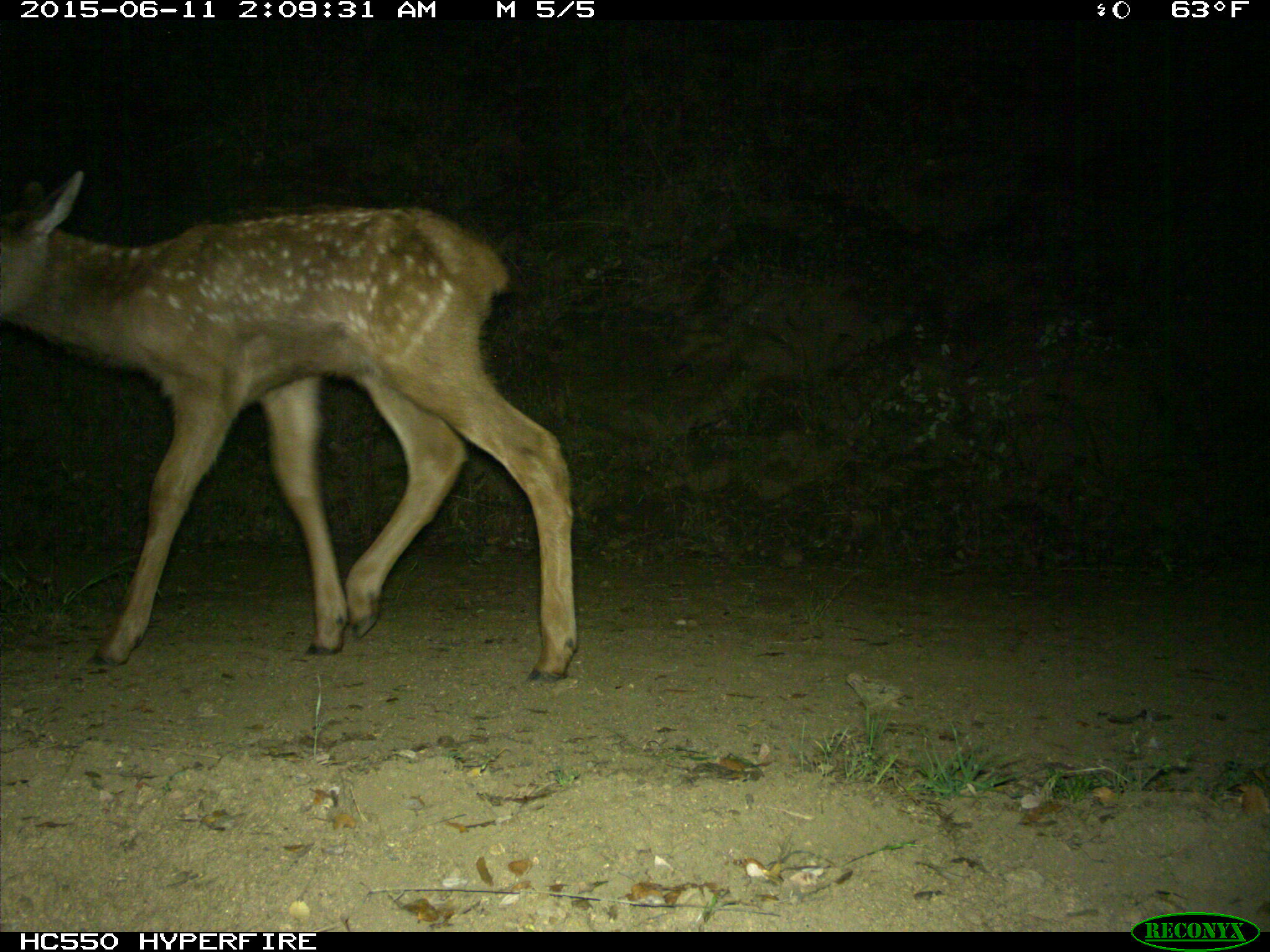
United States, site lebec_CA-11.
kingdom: Animalia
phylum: Chordata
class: Mammalia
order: Artiodactyla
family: Cervidae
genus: Cervus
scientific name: Cervus canadensis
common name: elk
Cervus canadensis (elk).